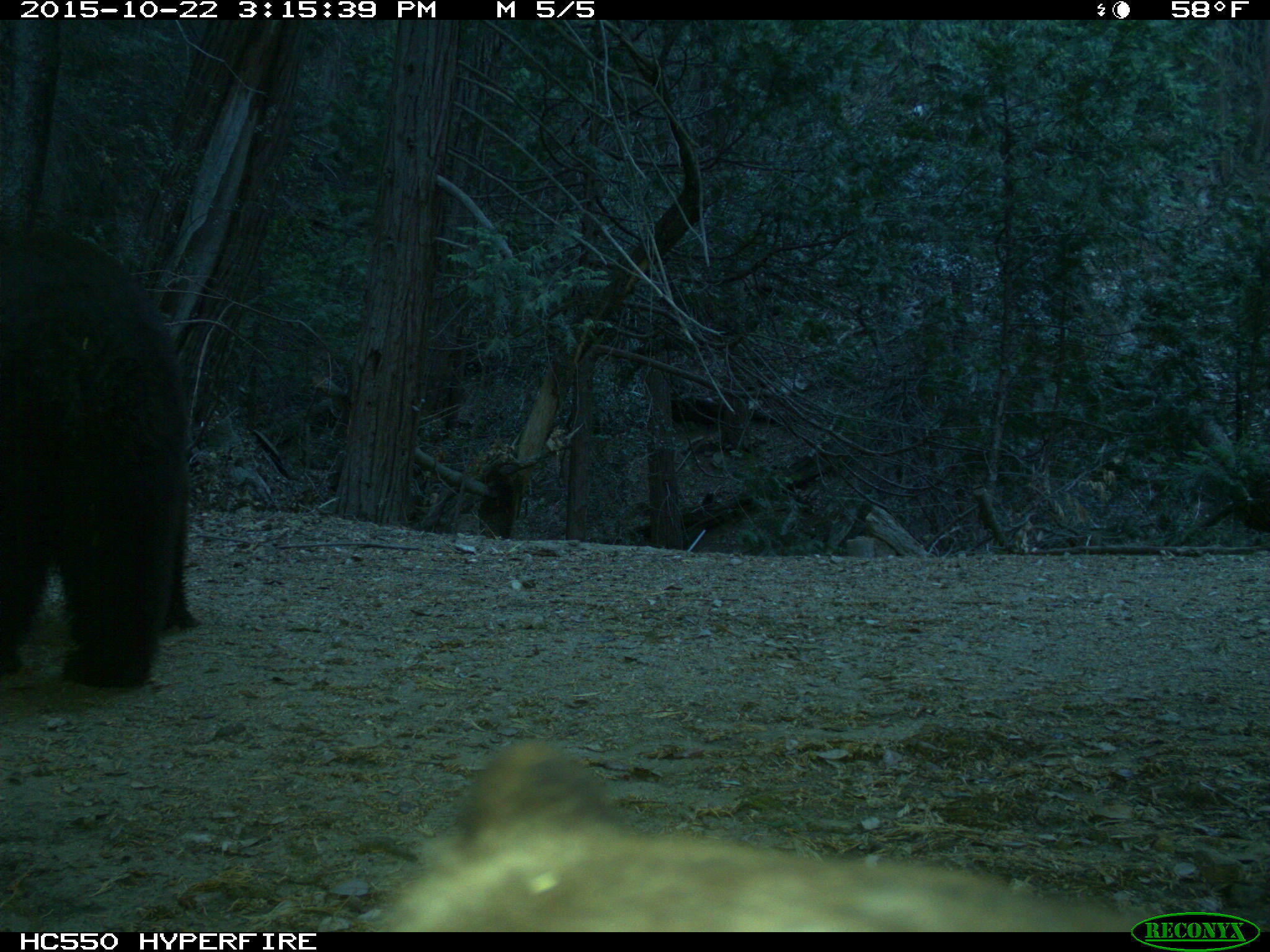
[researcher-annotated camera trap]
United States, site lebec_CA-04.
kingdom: Animalia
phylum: Chordata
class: Mammalia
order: Carnivora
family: Ursidae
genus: Ursus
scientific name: Ursus americanus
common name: american black bear